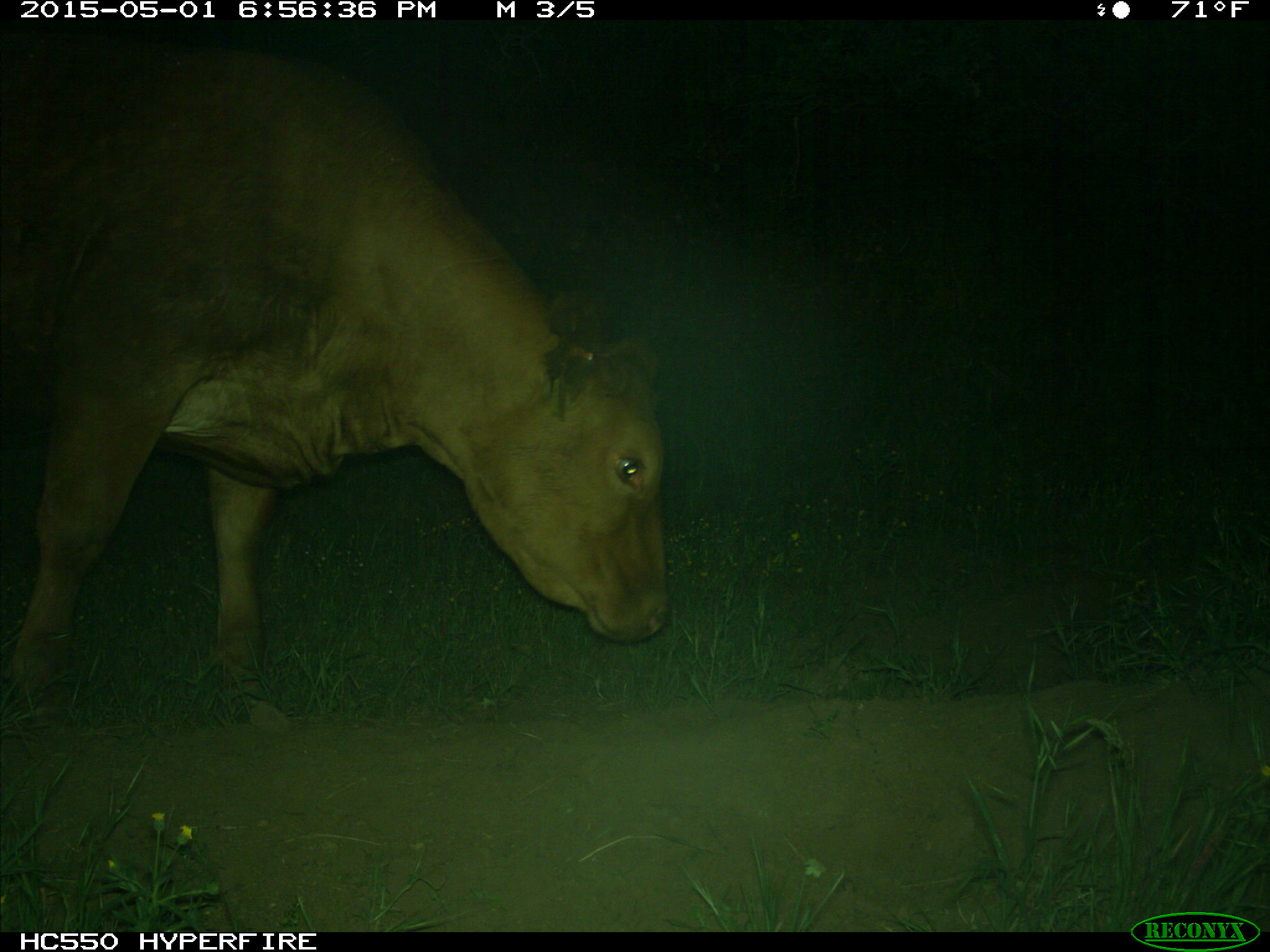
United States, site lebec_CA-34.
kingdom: Animalia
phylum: Chordata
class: Mammalia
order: Artiodactyla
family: Bovidae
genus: Bos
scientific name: Bos taurus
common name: domestic cow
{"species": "Bos taurus (domestic cow)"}